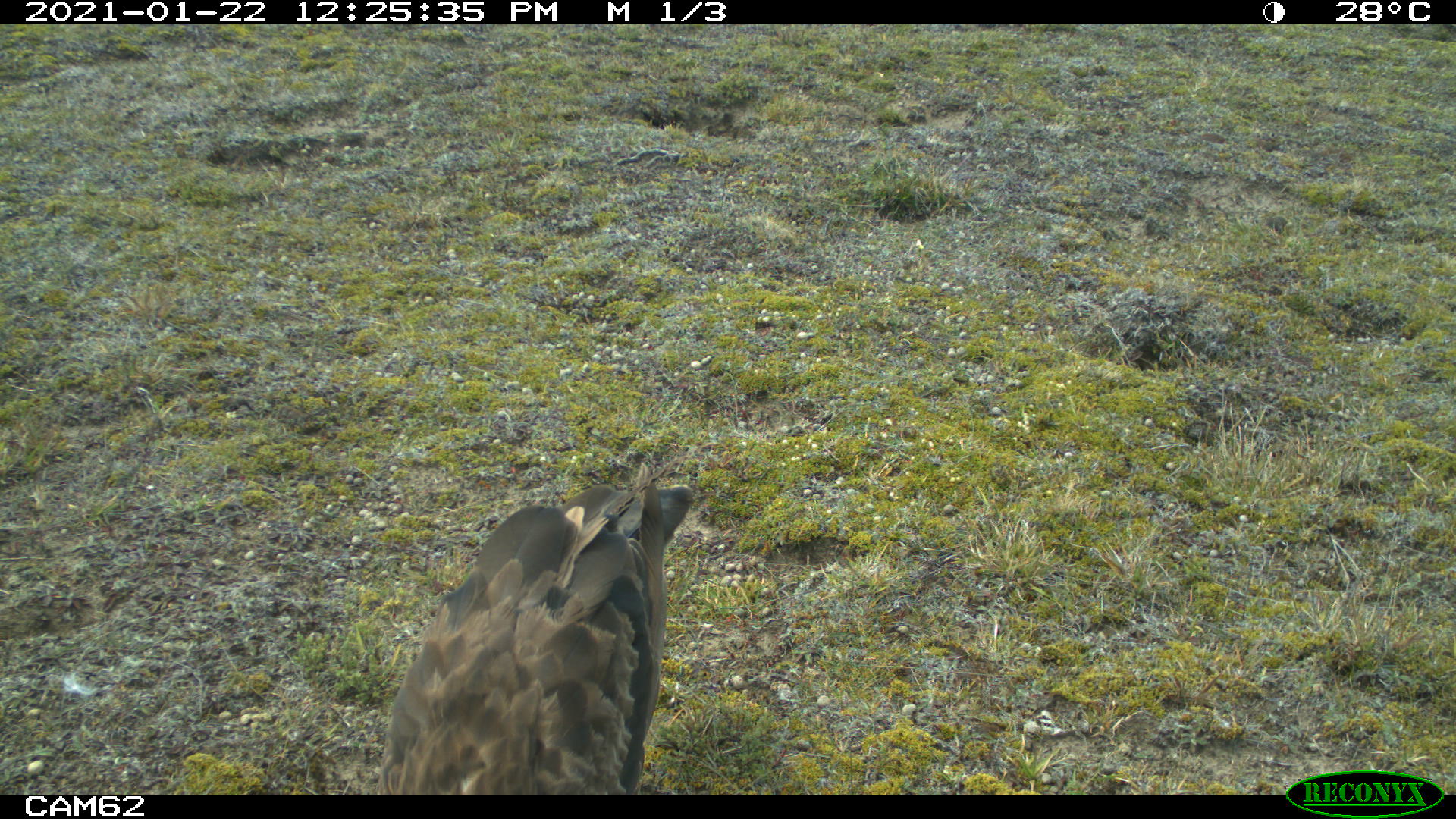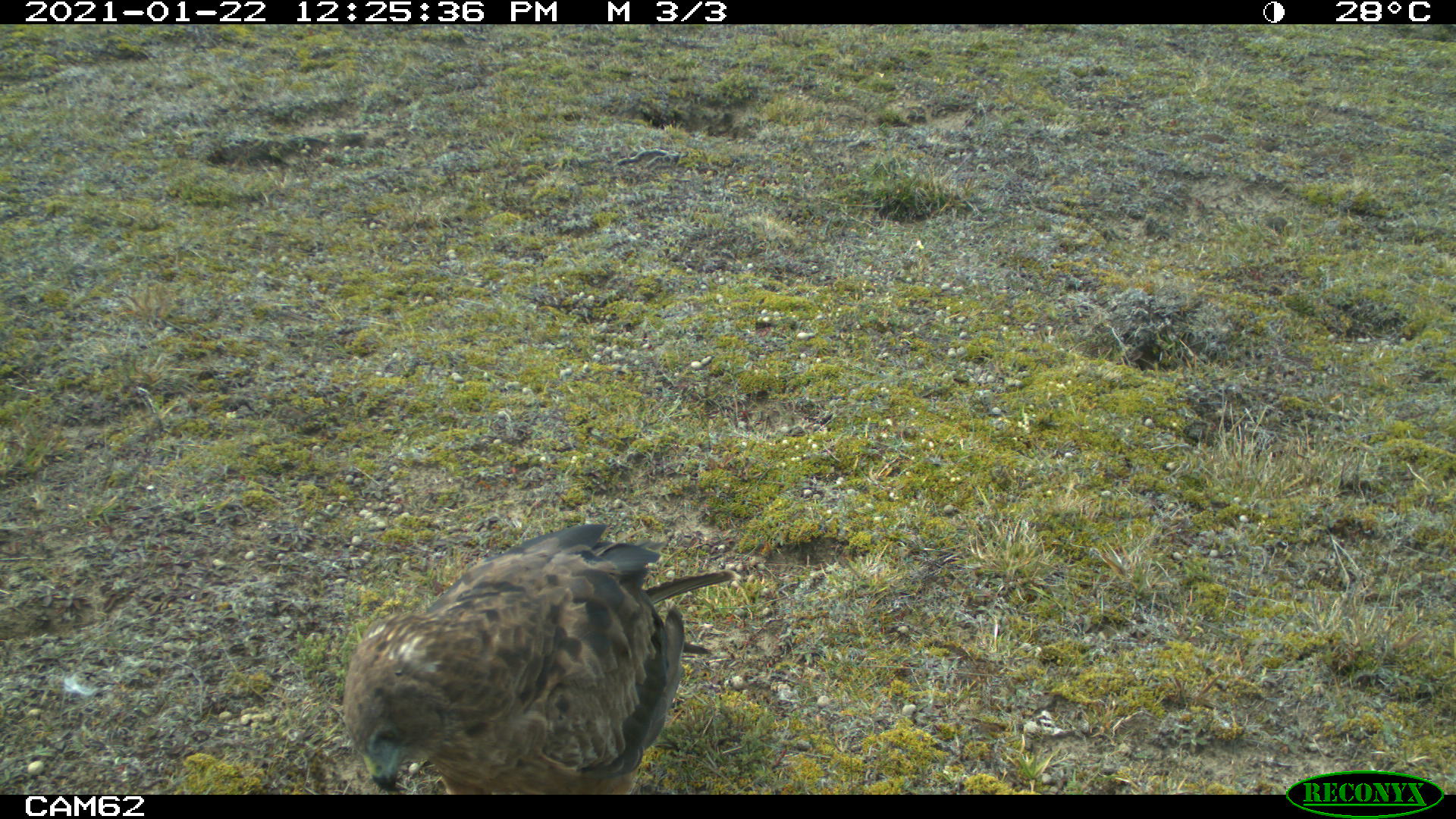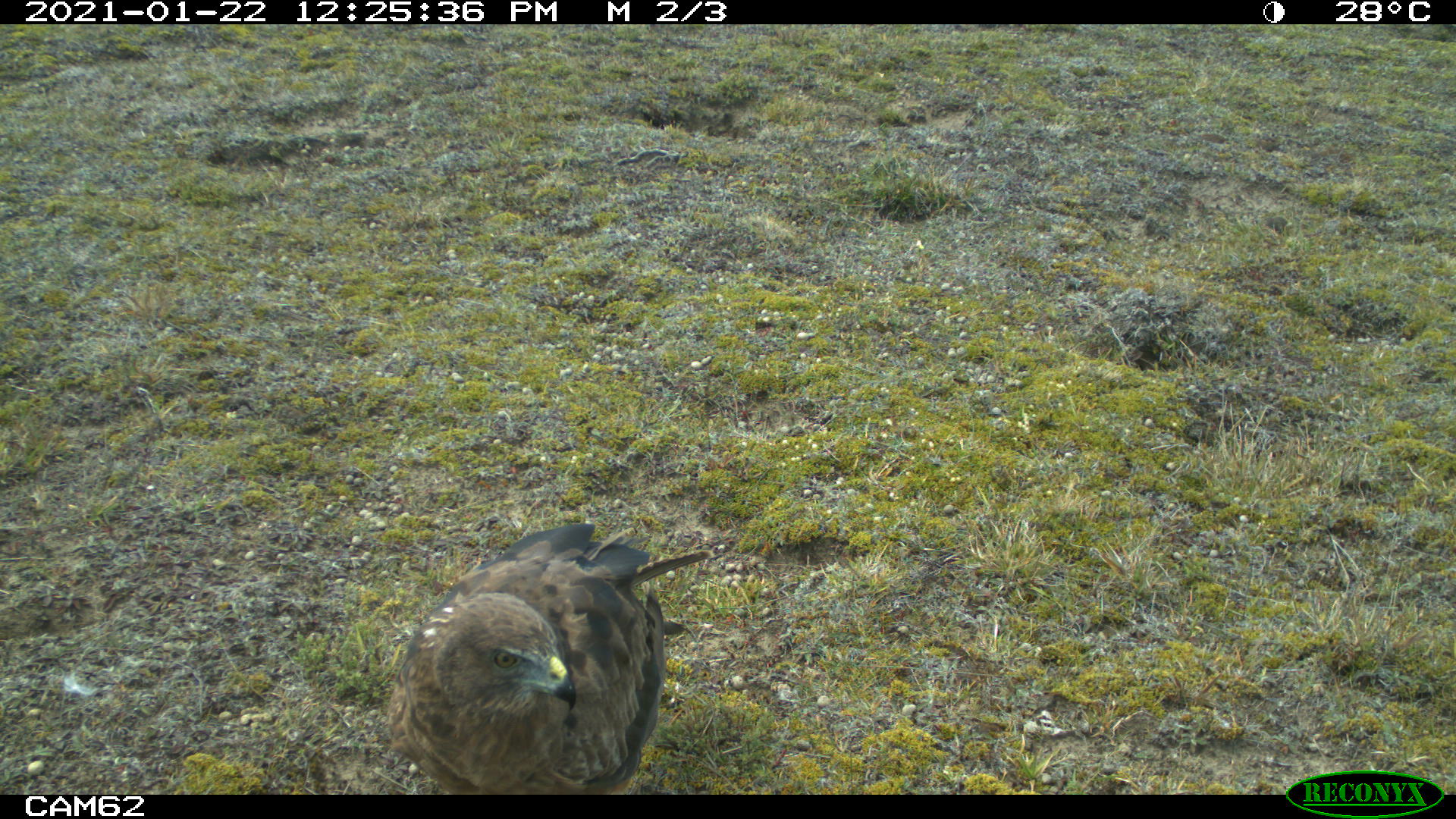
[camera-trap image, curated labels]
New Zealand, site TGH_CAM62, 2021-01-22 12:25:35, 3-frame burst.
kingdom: Animalia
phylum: Chordata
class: Aves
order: Accipitriformes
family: Accipitridae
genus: Circus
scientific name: Circus approximans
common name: swamp harrier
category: harrier